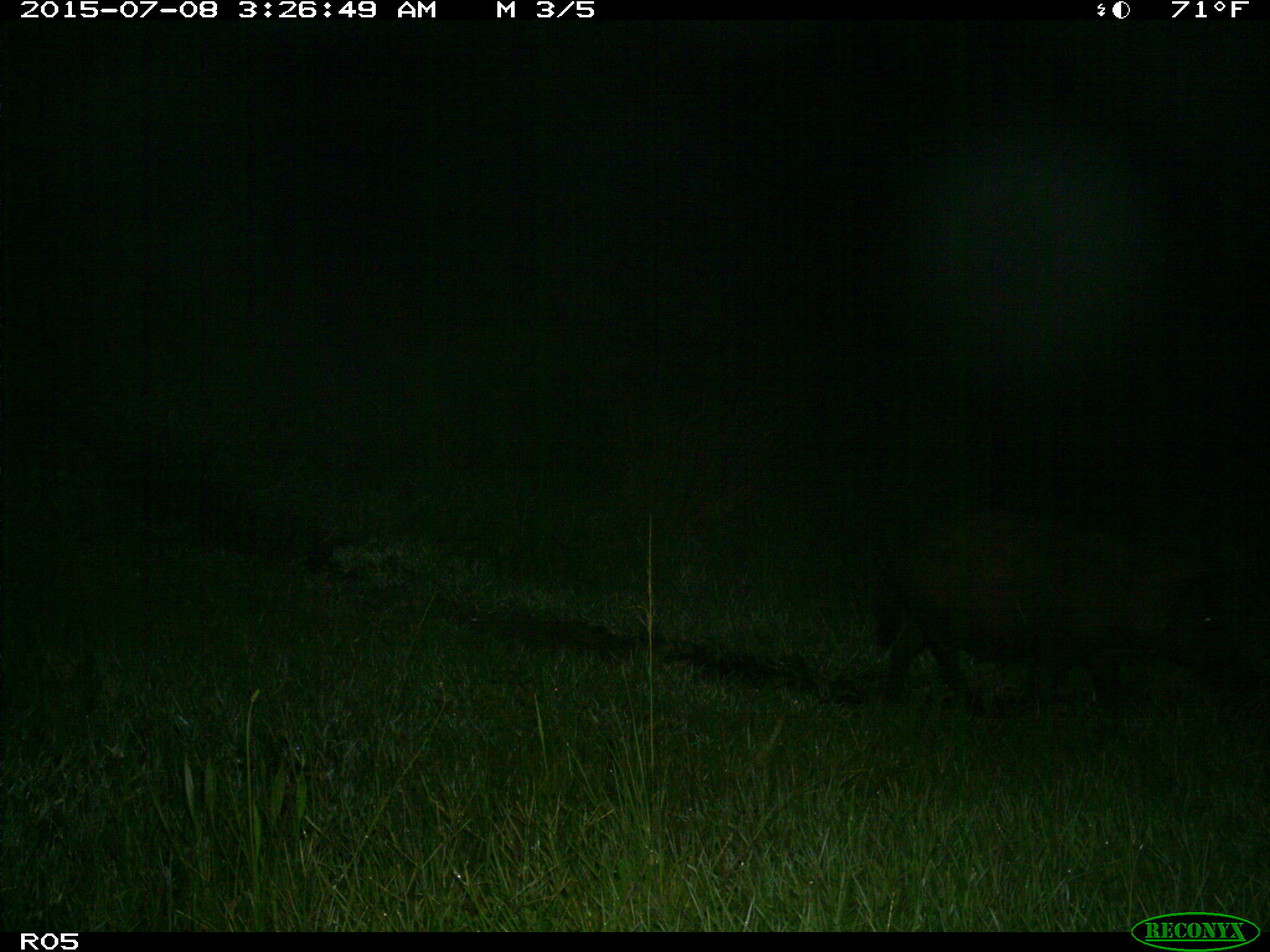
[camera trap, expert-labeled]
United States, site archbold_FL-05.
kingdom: Animalia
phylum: Chordata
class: Mammalia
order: Artiodactyla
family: Suidae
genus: Sus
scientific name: Sus scrofa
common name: wild boar